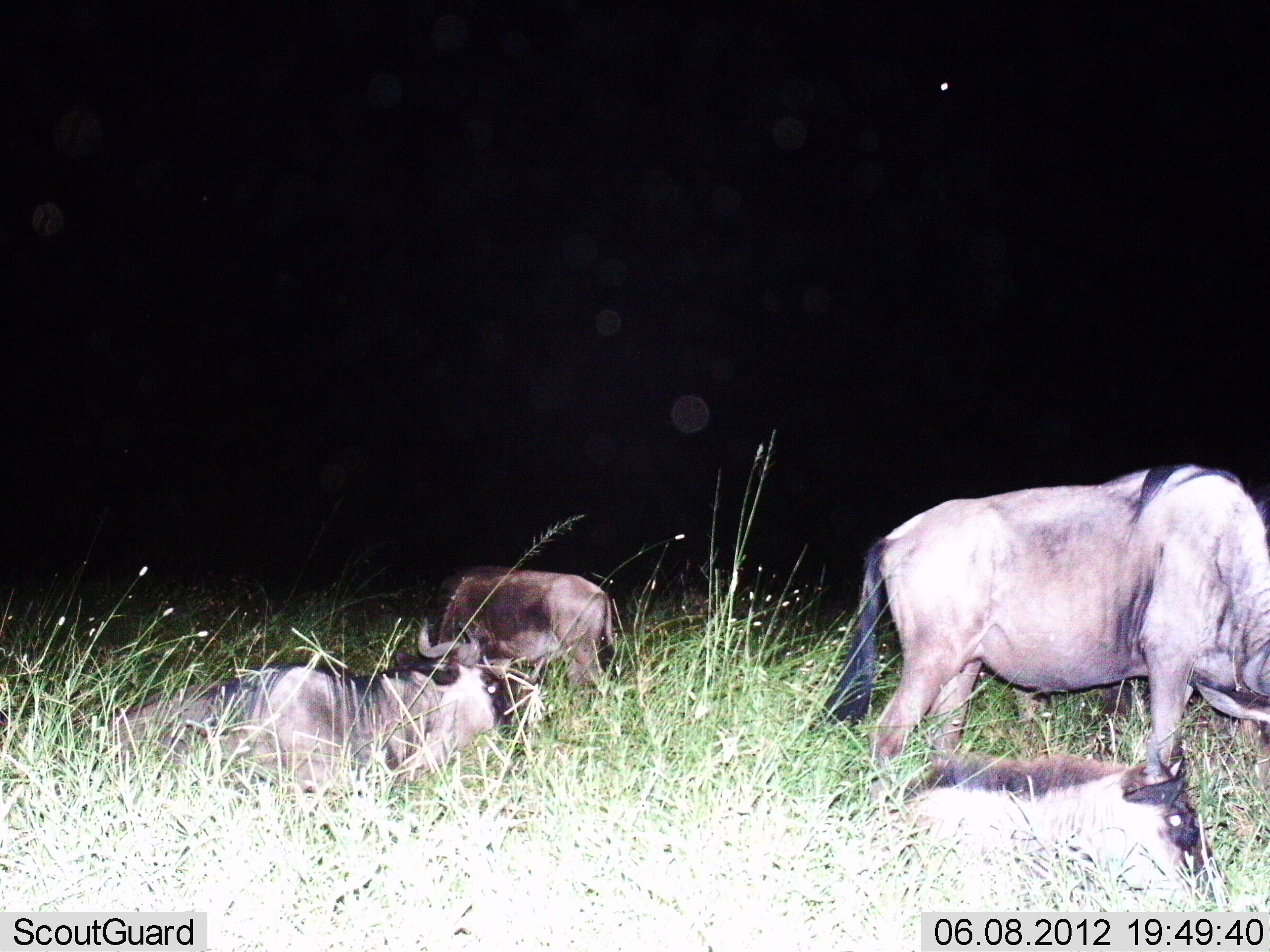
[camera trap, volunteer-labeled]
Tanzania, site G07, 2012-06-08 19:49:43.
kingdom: Animalia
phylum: Chordata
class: Mammalia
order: Artiodactyla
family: Bovidae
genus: Connochaetes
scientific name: Connochaetes taurinus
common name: blue wildebeest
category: wildebeest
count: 4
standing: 30%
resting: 100%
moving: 0%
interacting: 0%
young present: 80%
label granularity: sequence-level